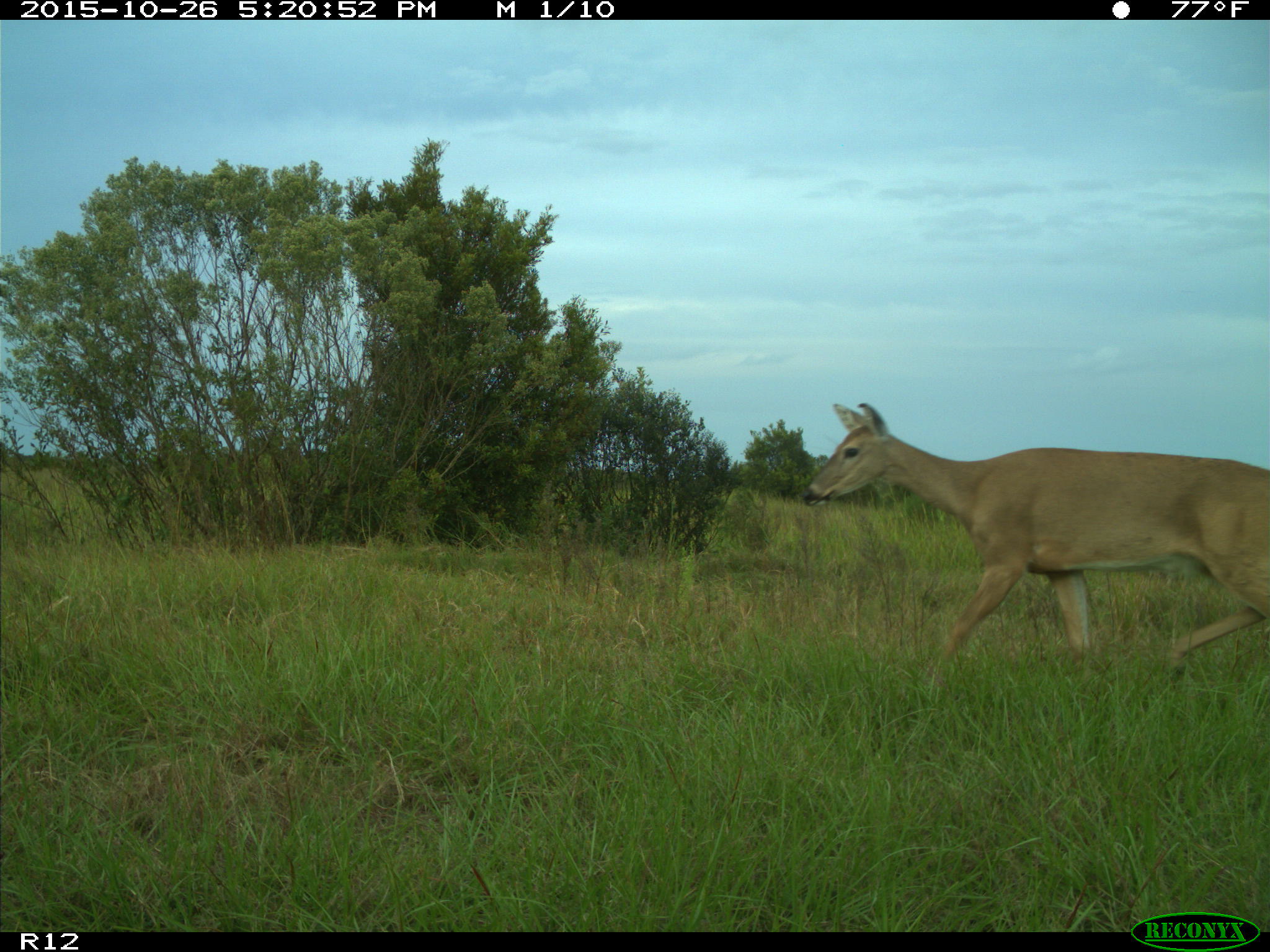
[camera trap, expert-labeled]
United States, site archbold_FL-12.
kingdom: Animalia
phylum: Chordata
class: Mammalia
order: Artiodactyla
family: Cervidae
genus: Odocoileus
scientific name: Odocoileus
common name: deer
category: unidentified deer